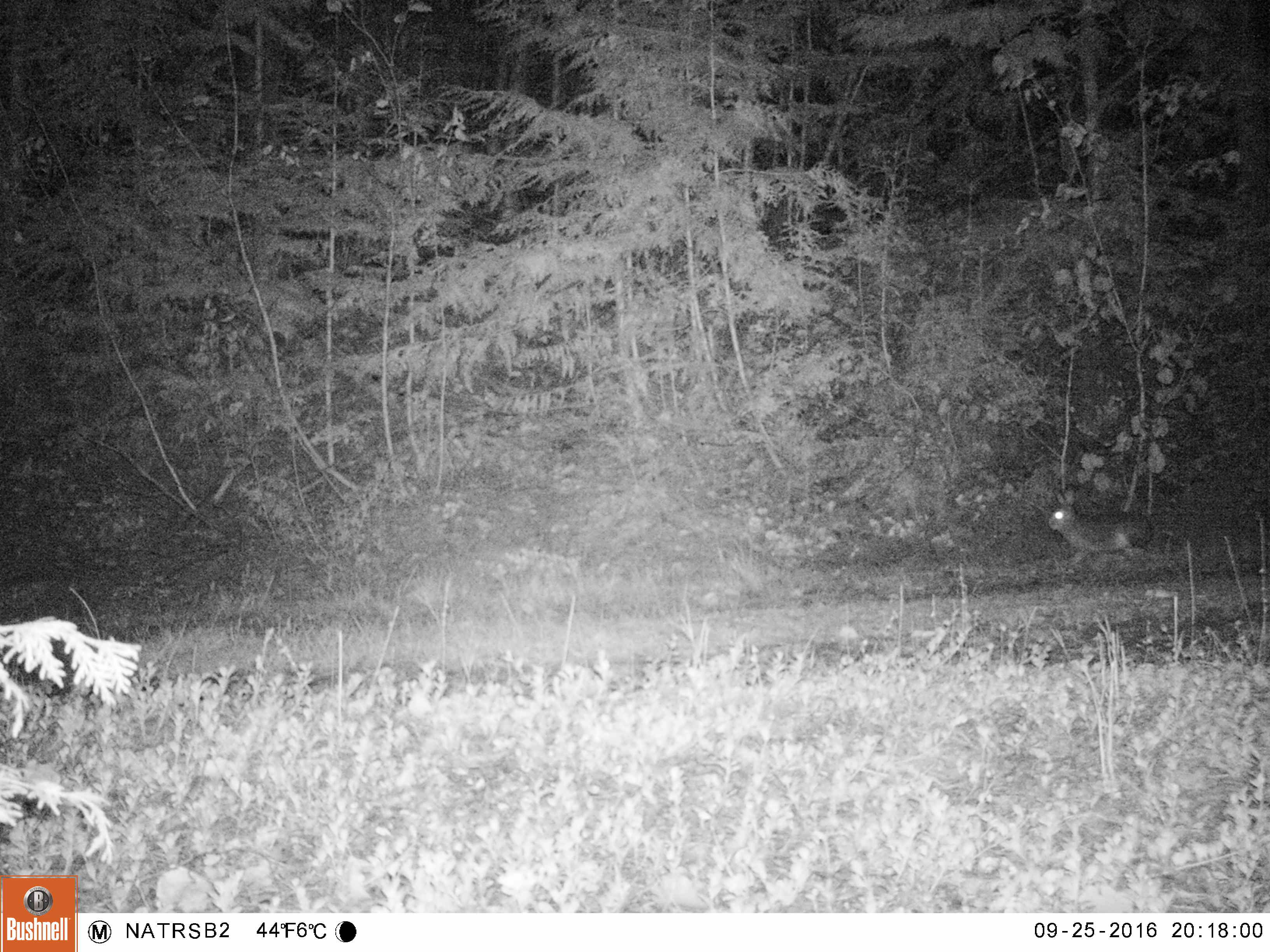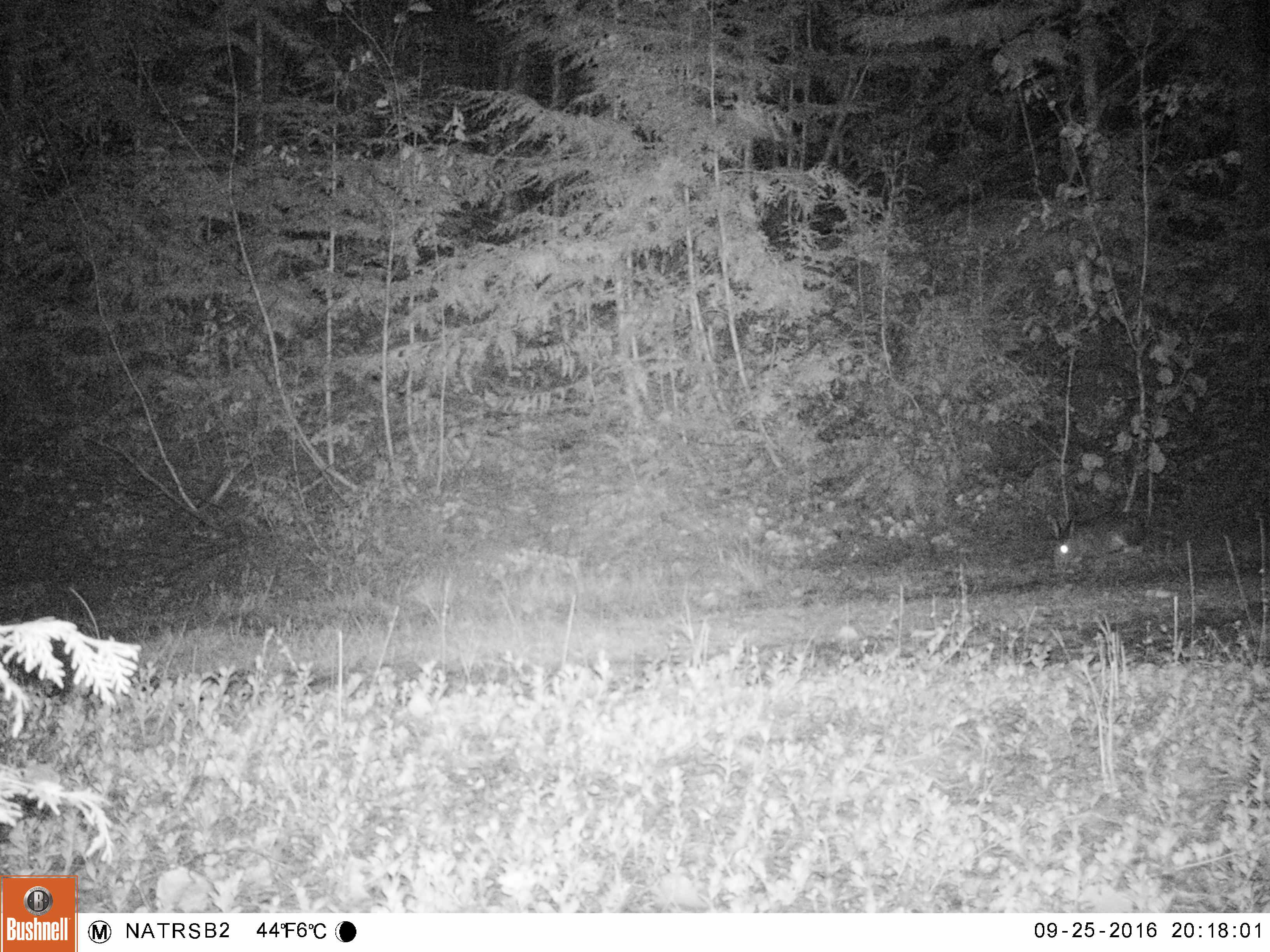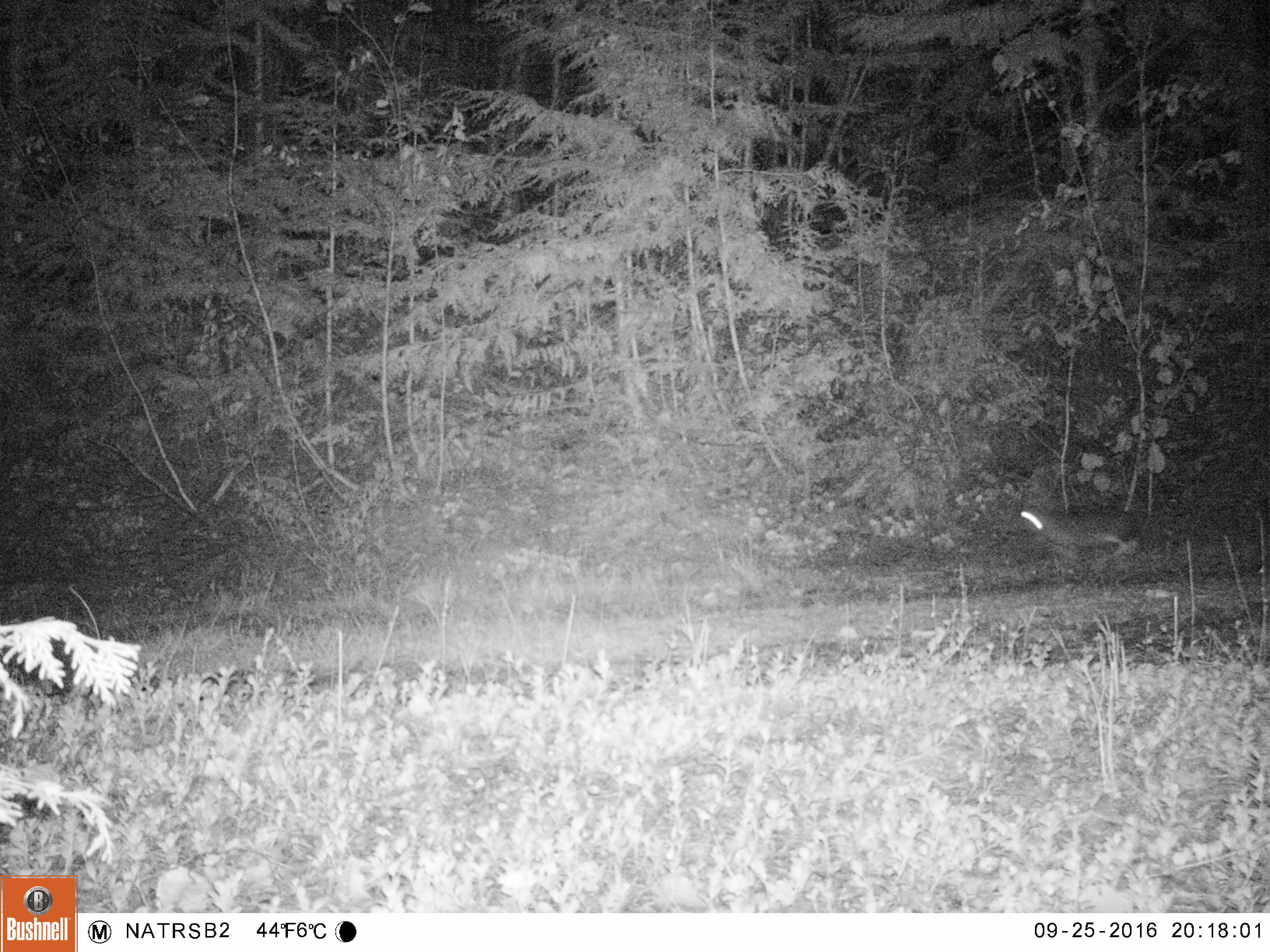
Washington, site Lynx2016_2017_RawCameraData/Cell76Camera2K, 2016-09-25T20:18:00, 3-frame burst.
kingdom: Animalia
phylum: Chordata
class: Mammalia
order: Lagomorpha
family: Leporidae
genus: Lepus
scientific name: Lepus americanus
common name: snowshoe hare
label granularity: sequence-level